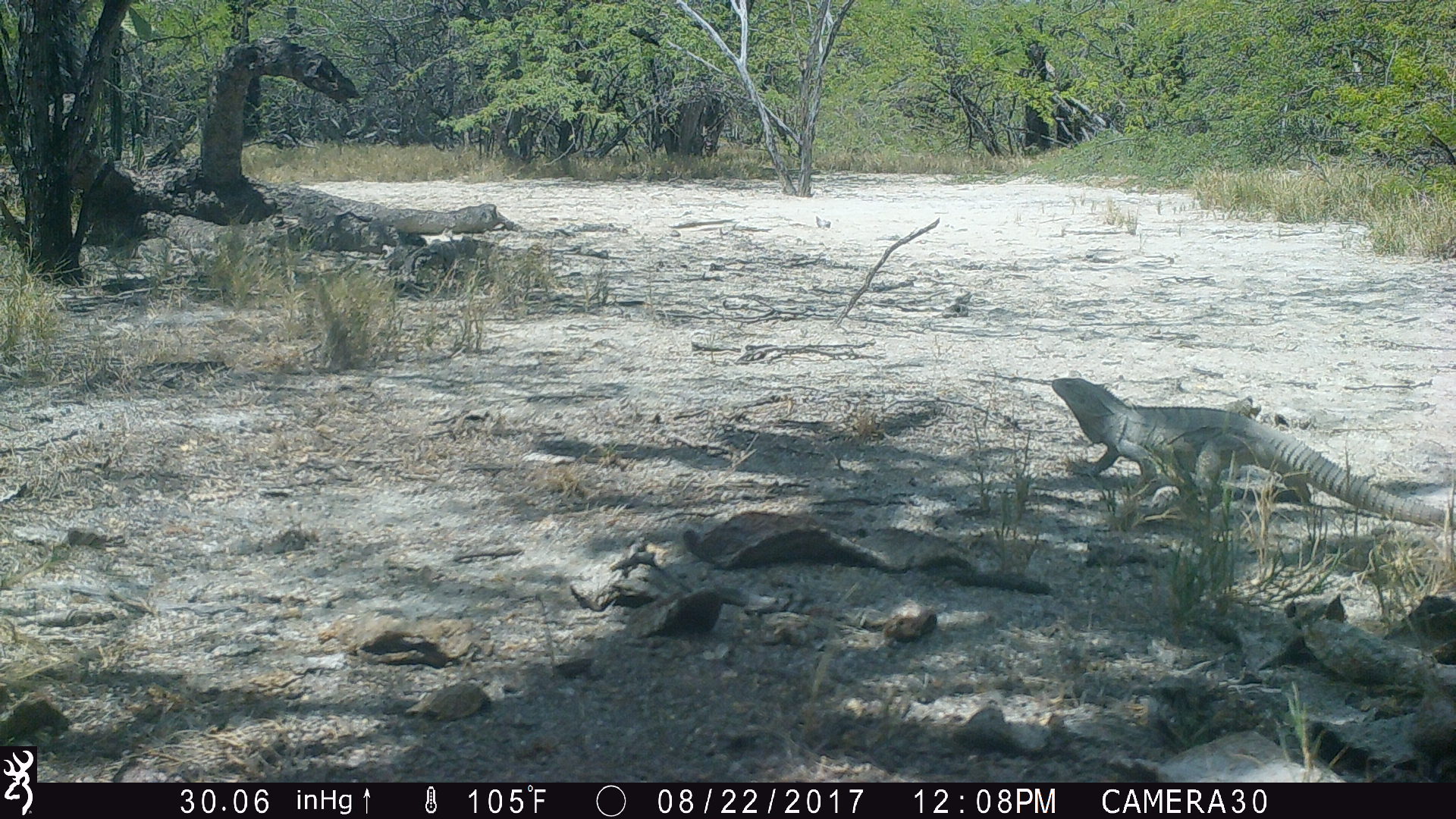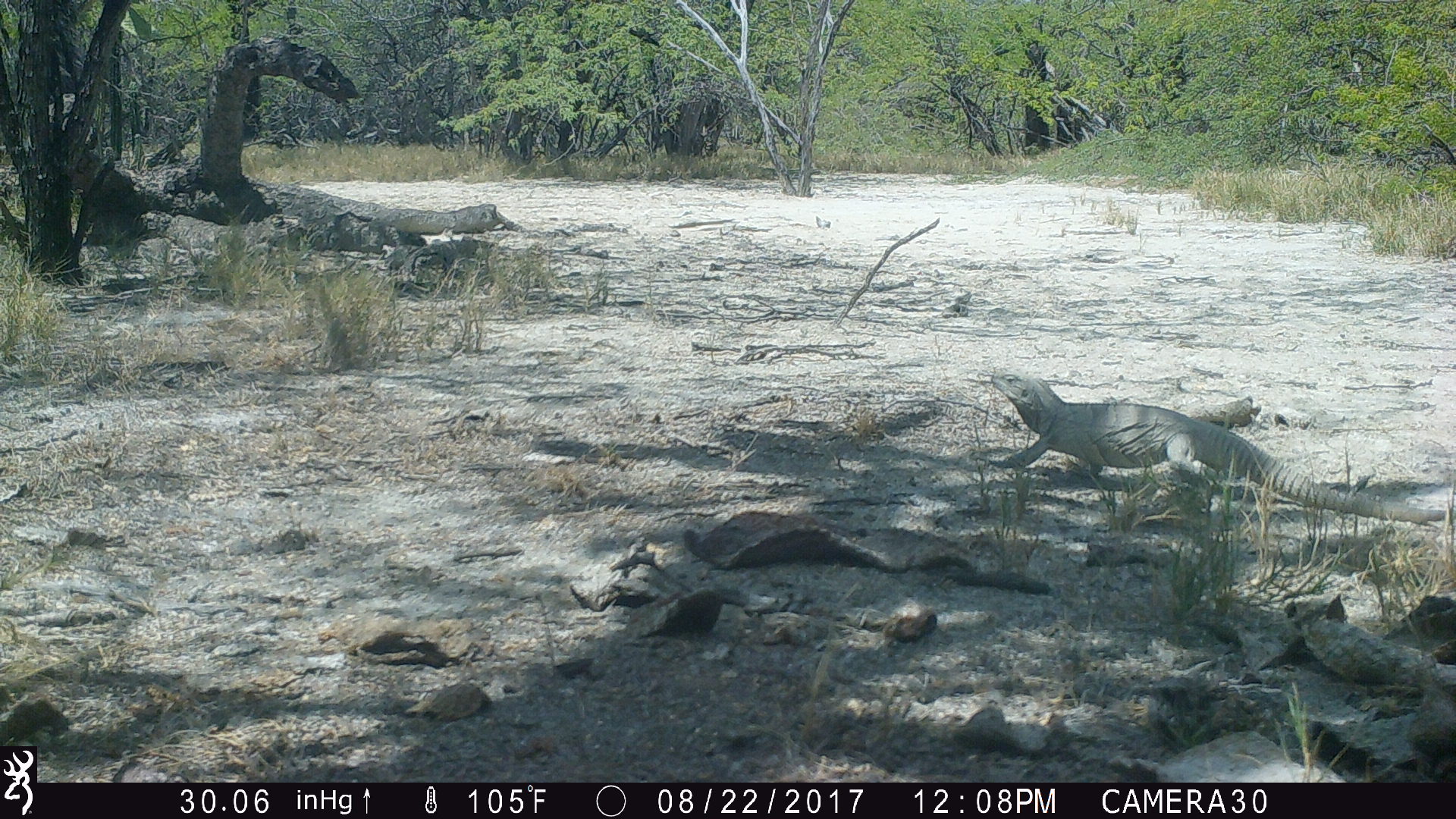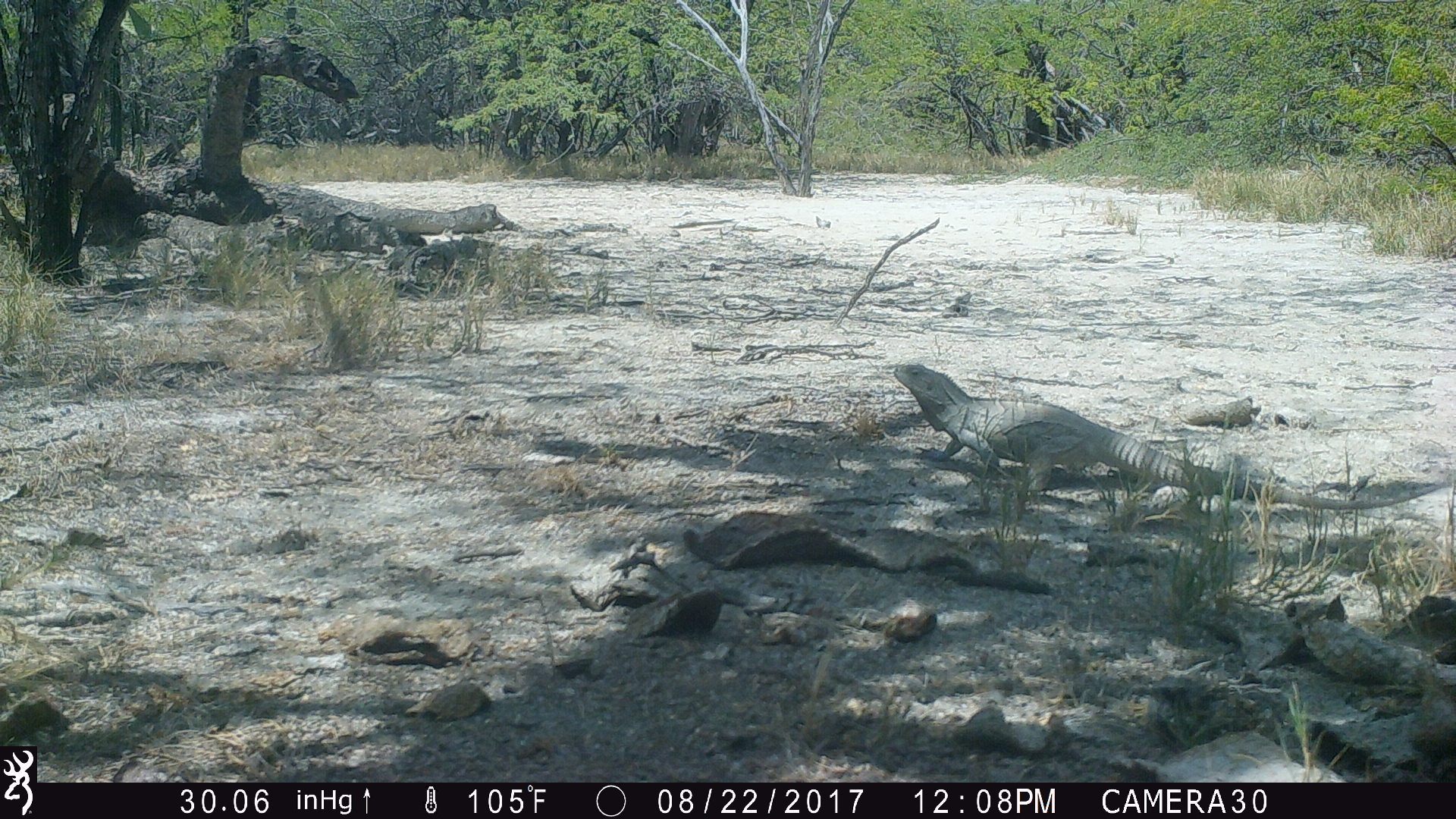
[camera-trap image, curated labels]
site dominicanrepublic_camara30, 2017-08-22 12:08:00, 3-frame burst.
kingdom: Animalia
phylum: Chordata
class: Reptilia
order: Squamata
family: Iguanidae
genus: Iguana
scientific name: Iguana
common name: typical iguanas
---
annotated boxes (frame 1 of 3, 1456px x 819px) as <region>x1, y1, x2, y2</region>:
iguana: <region>1036, 374, 1443, 549</region>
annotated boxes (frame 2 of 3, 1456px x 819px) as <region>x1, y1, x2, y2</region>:
iguana: <region>976, 365, 1413, 549</region>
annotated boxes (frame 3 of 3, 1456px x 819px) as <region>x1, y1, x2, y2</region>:
iguana: <region>881, 360, 1456, 529</region>